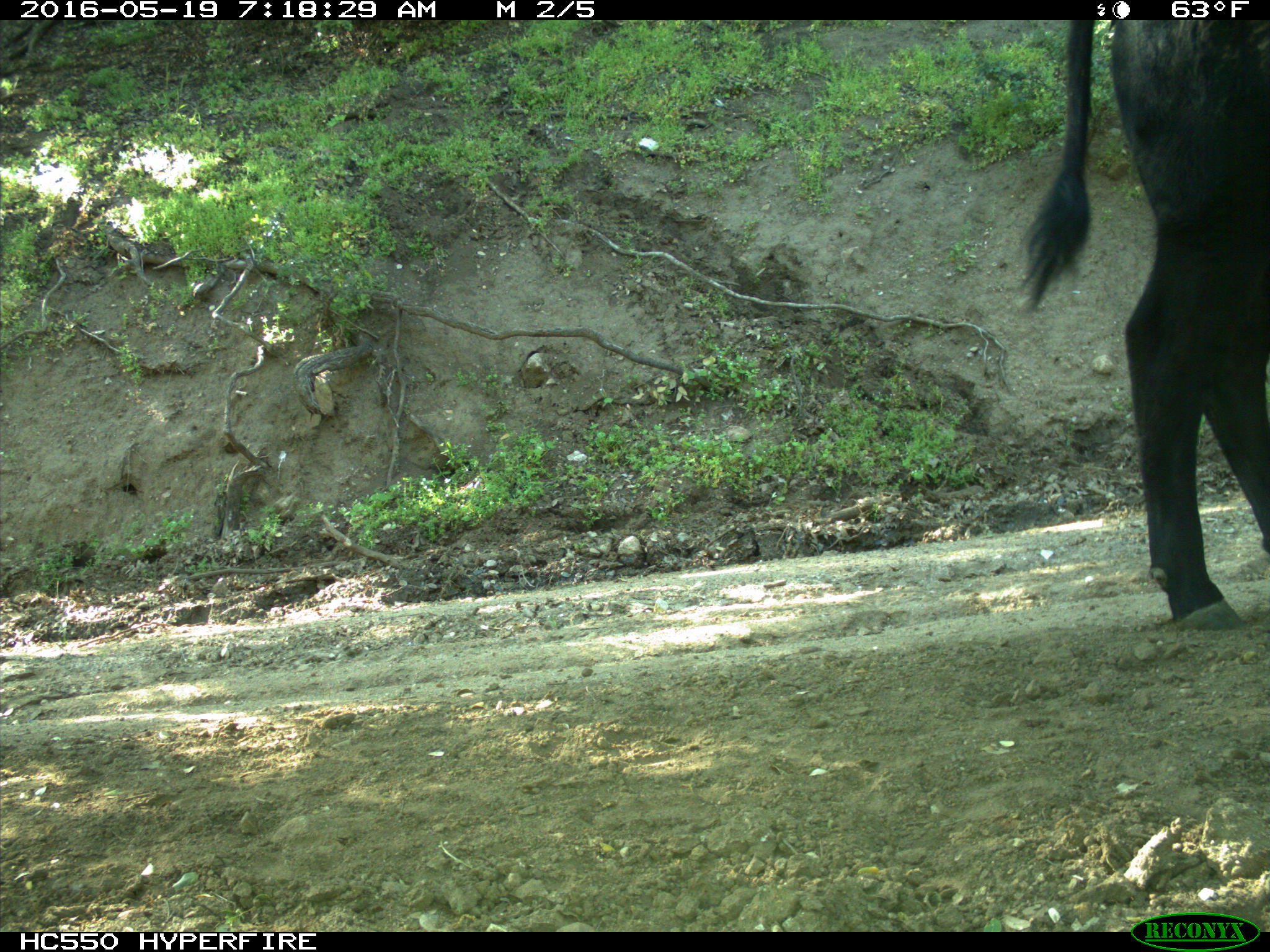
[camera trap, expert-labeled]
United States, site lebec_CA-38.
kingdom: Animalia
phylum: Chordata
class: Mammalia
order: Artiodactyla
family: Bovidae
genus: Bos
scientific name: Bos taurus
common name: domestic cow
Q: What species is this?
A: Bos taurus (domestic cow).